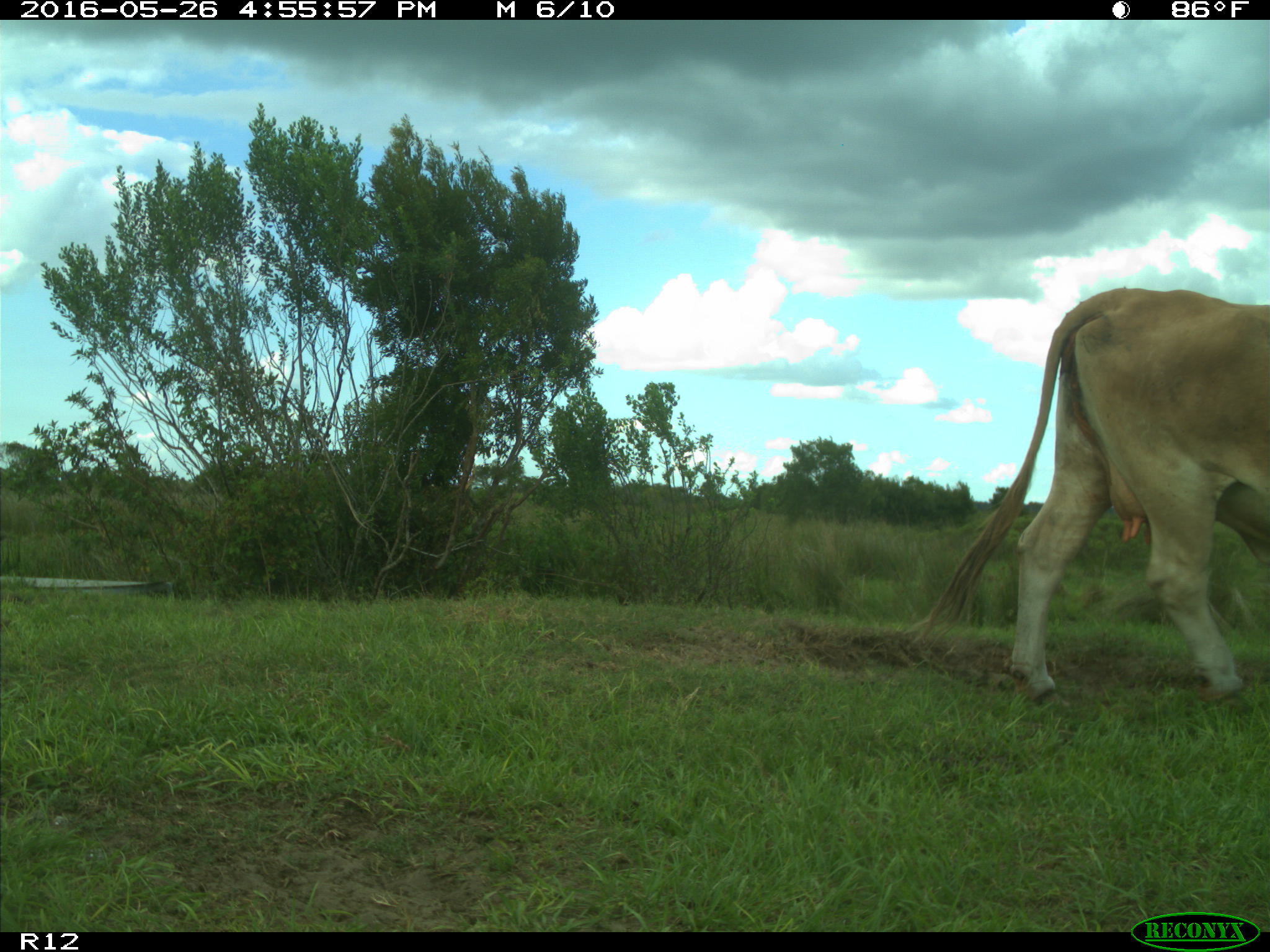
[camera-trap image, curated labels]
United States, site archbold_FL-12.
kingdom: Animalia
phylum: Chordata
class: Mammalia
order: Artiodactyla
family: Bovidae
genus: Bos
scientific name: Bos taurus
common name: domestic cow